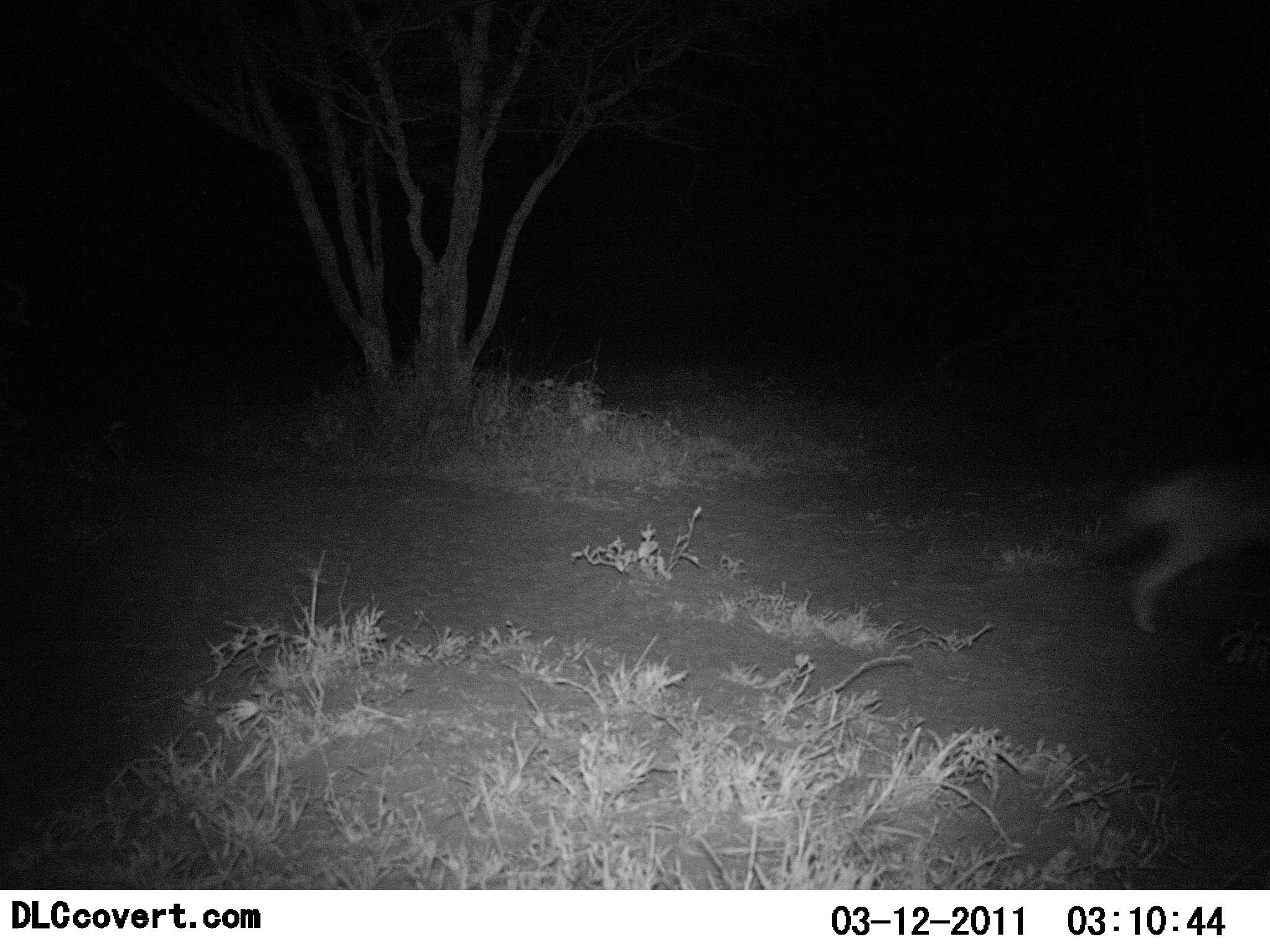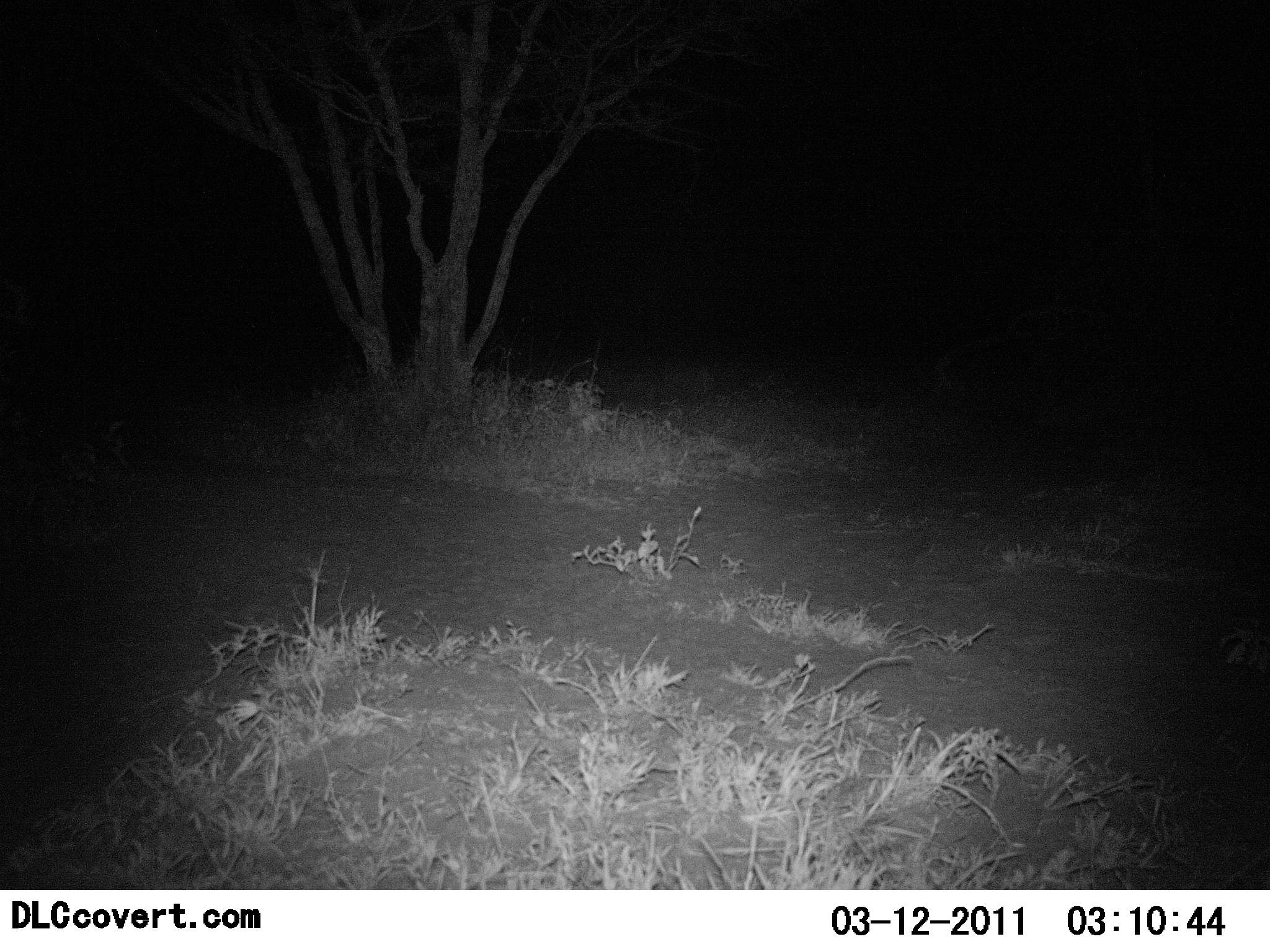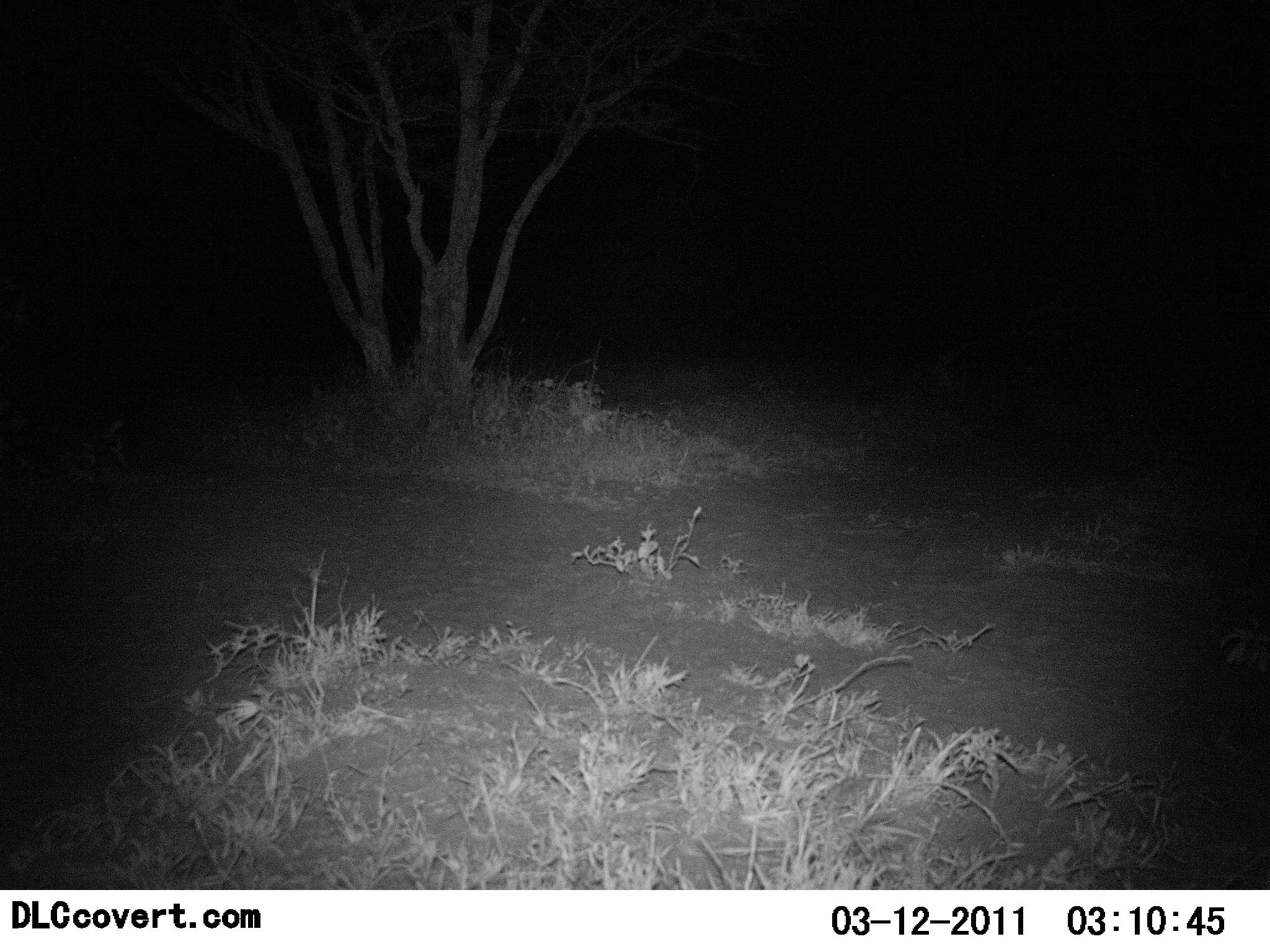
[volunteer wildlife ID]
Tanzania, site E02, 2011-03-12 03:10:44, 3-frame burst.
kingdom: Animalia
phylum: Chordata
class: Mammalia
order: Carnivora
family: Canidae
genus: Otocyon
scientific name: Otocyon megalotis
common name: bat-eared fox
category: batearedfox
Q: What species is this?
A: Batearedfox (bat-eared fox) (Otocyon megalotis).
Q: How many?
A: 1.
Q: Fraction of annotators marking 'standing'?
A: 0%.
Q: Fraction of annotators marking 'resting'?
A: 0%.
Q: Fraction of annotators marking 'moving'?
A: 100%.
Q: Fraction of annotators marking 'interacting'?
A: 0%.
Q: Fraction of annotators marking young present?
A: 0%.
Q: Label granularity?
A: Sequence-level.